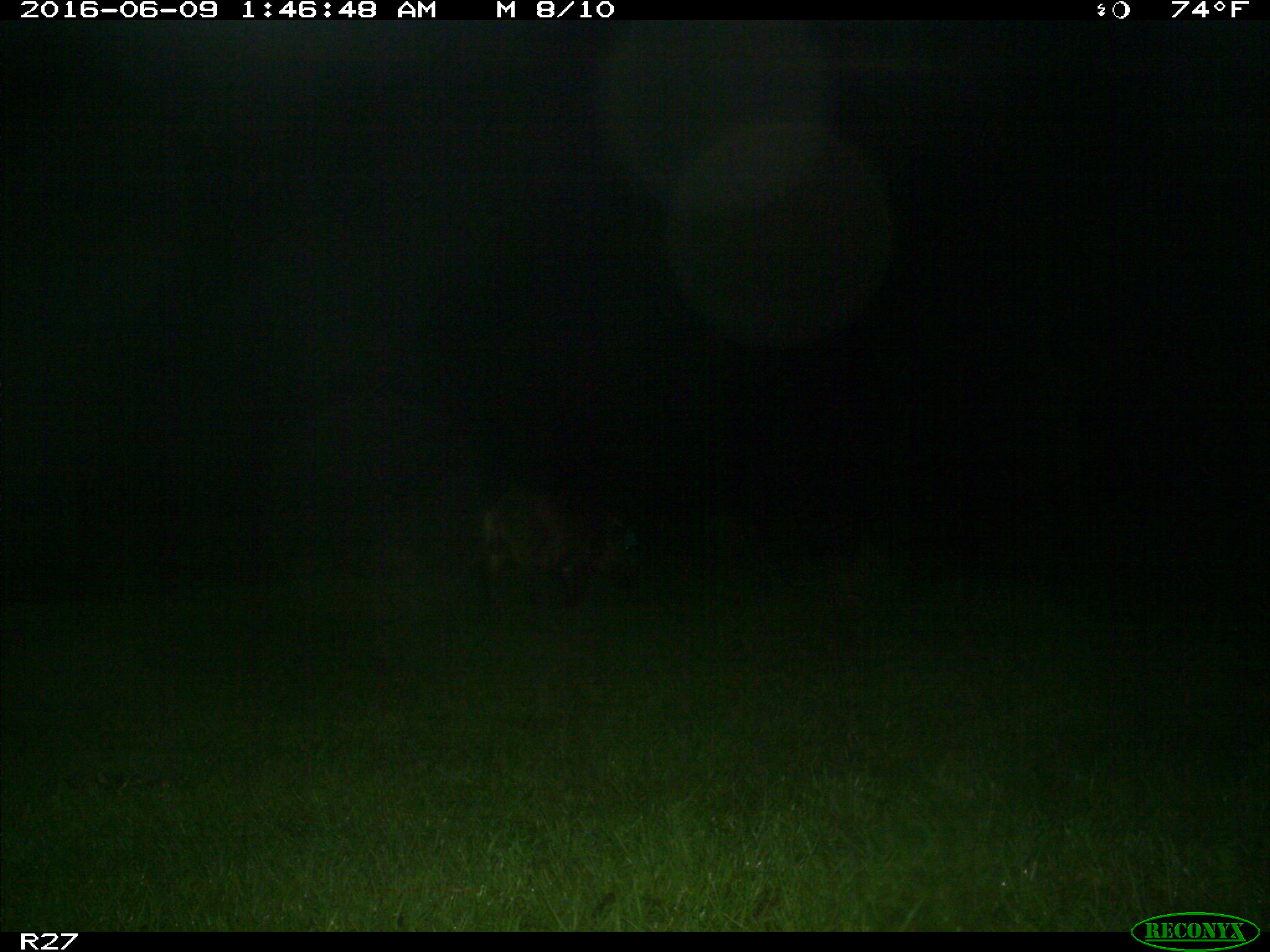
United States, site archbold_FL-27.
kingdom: Animalia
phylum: Chordata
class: Mammalia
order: Artiodactyla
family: Suidae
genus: Sus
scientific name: Sus scrofa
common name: wild boar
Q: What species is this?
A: Sus scrofa (wild boar).